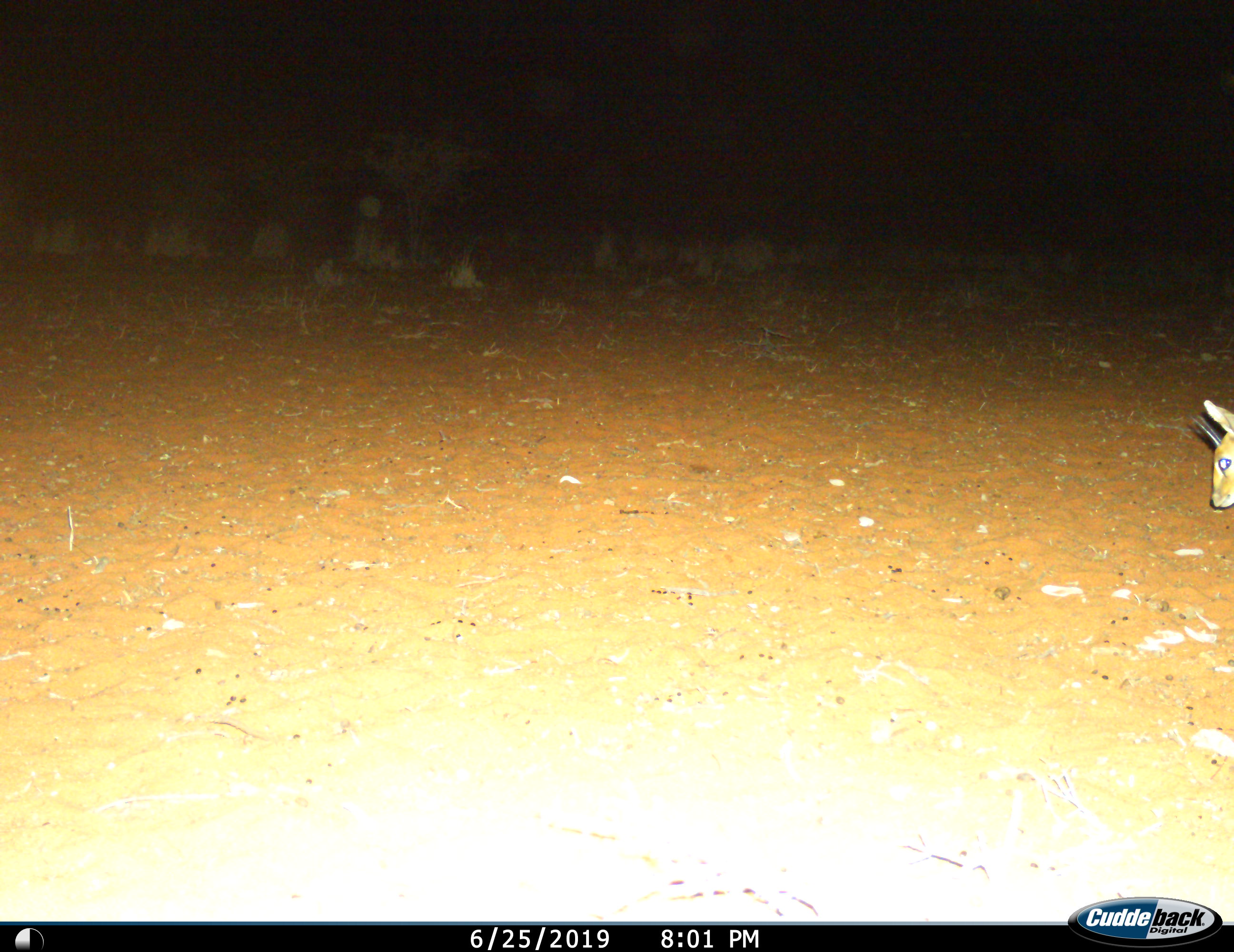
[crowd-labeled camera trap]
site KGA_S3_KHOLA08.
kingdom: Animalia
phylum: Chordata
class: Mammalia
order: Artiodactyla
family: Bovidae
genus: Raphicerus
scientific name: Raphicerus campestris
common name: steenbok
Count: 1.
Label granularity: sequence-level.